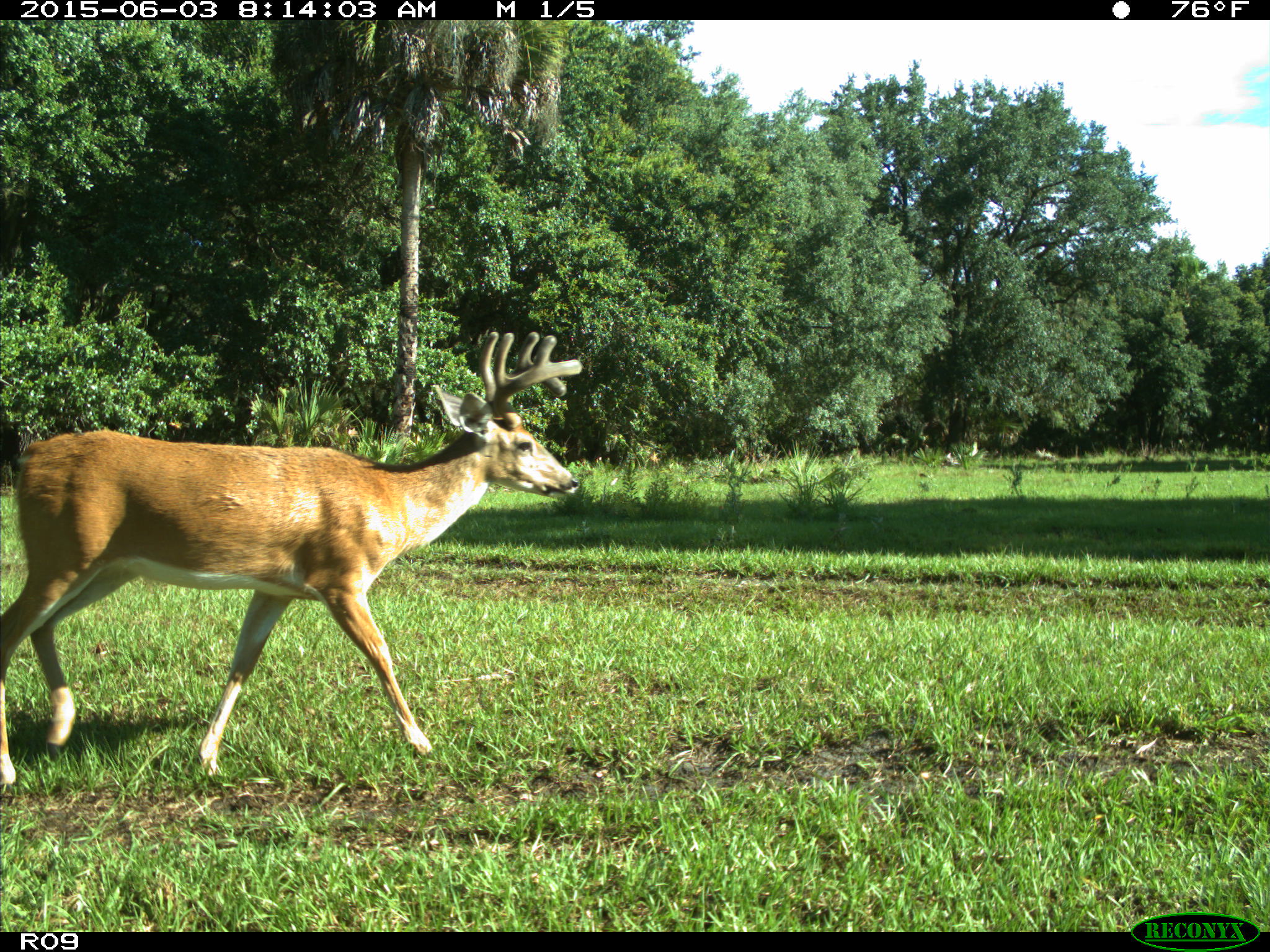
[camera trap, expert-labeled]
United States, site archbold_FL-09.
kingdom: Animalia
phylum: Chordata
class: Mammalia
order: Artiodactyla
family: Cervidae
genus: Odocoileus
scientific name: Odocoileus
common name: deer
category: unidentified deer